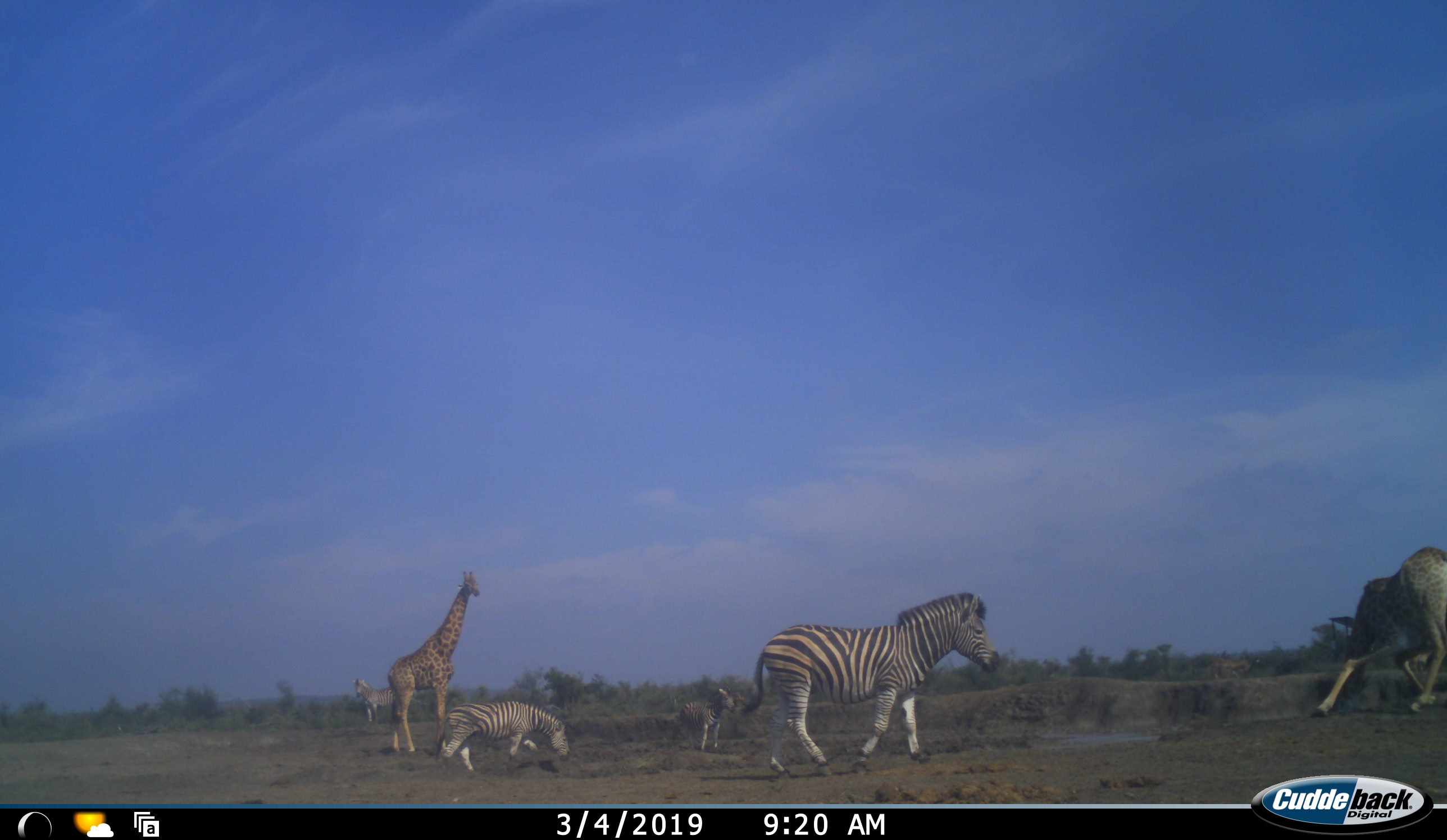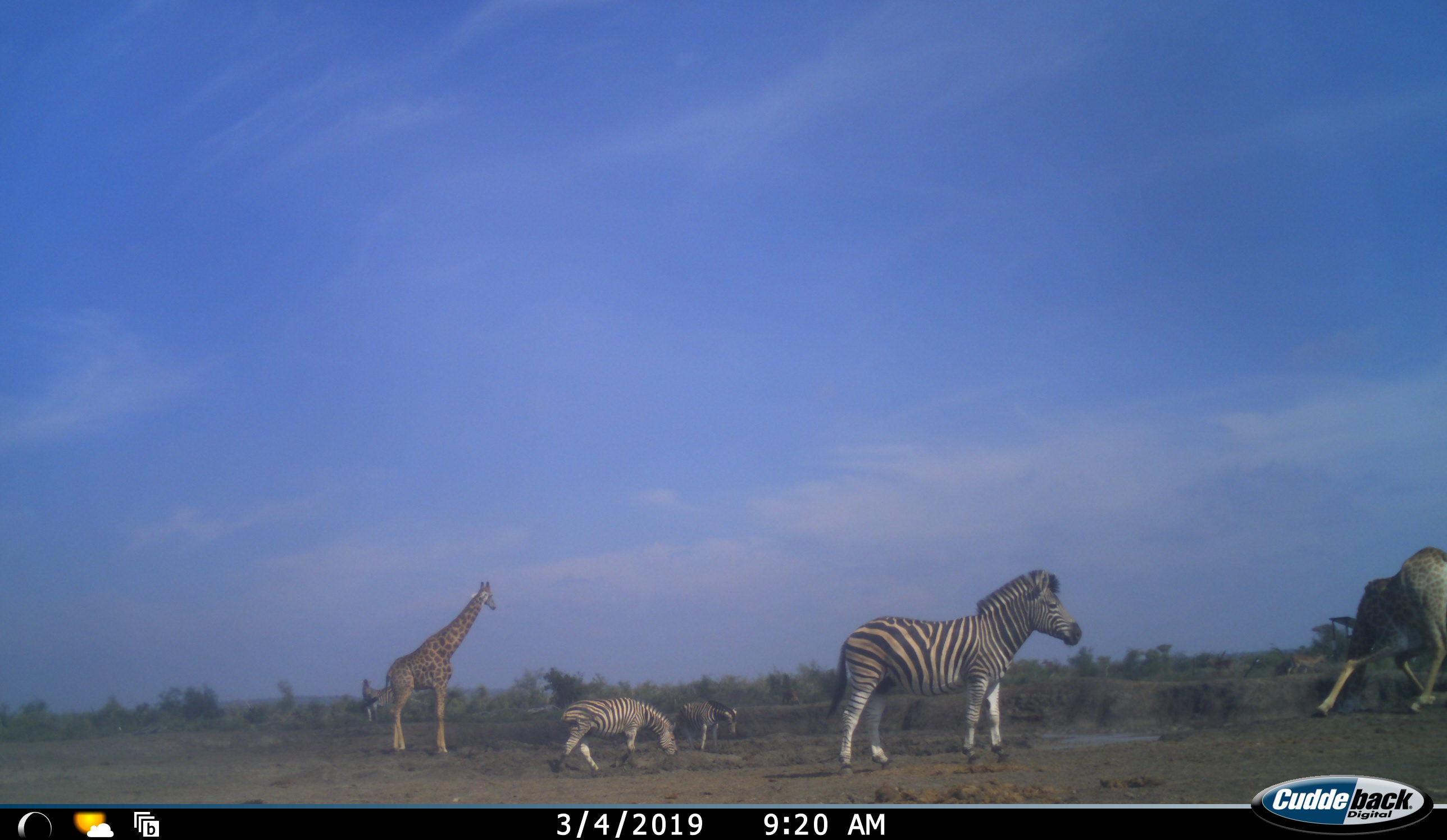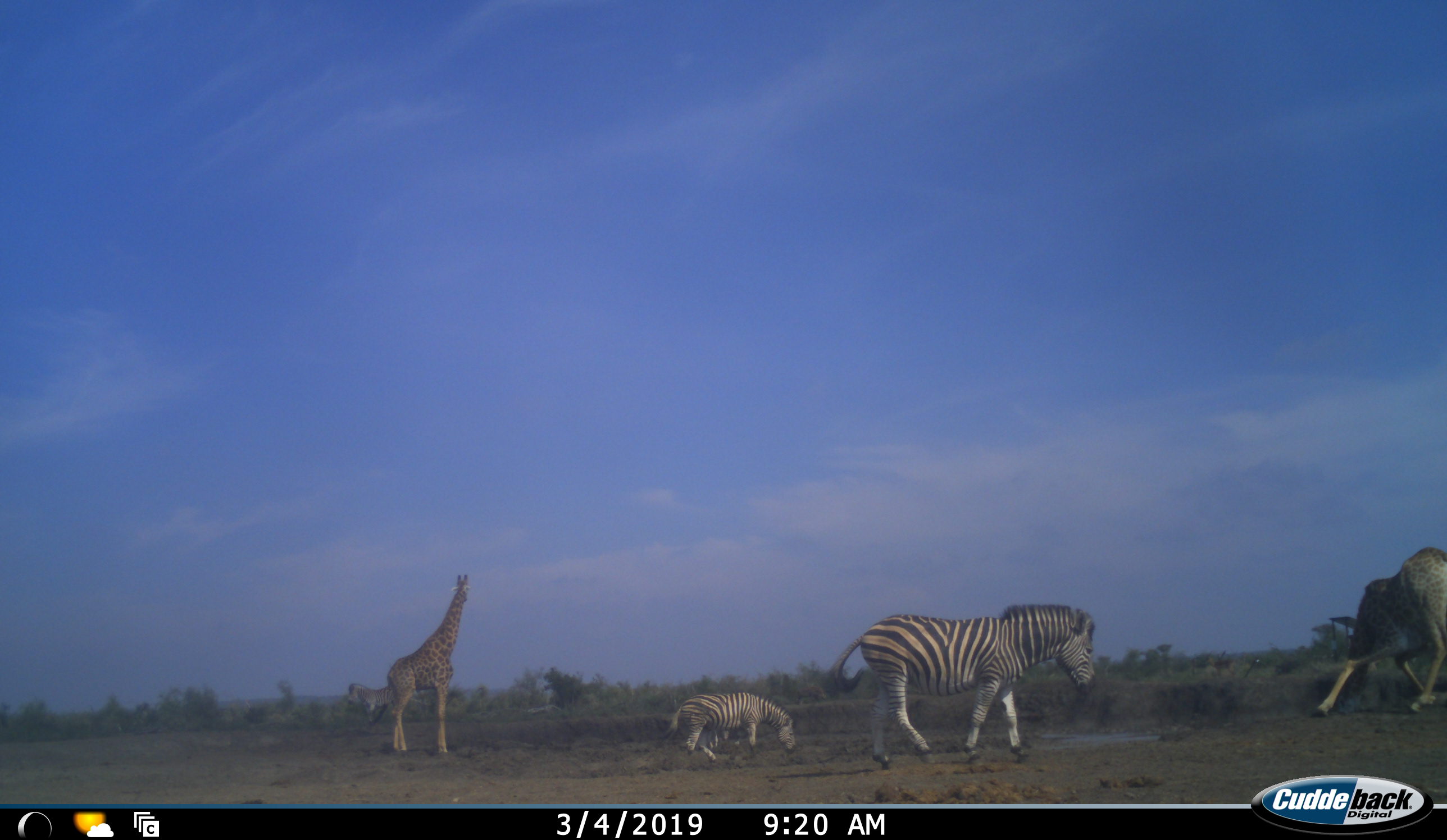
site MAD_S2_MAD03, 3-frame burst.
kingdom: Animalia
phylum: Chordata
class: Mammalia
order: Artiodactyla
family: Giraffidae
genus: Giraffa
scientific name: Giraffa camelopardalis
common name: giraffe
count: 2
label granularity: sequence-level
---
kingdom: Animalia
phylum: Chordata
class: Mammalia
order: Perissodactyla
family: Equidae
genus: Equus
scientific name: Equus quagga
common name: plains zebra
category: zebraplains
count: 4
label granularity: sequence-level